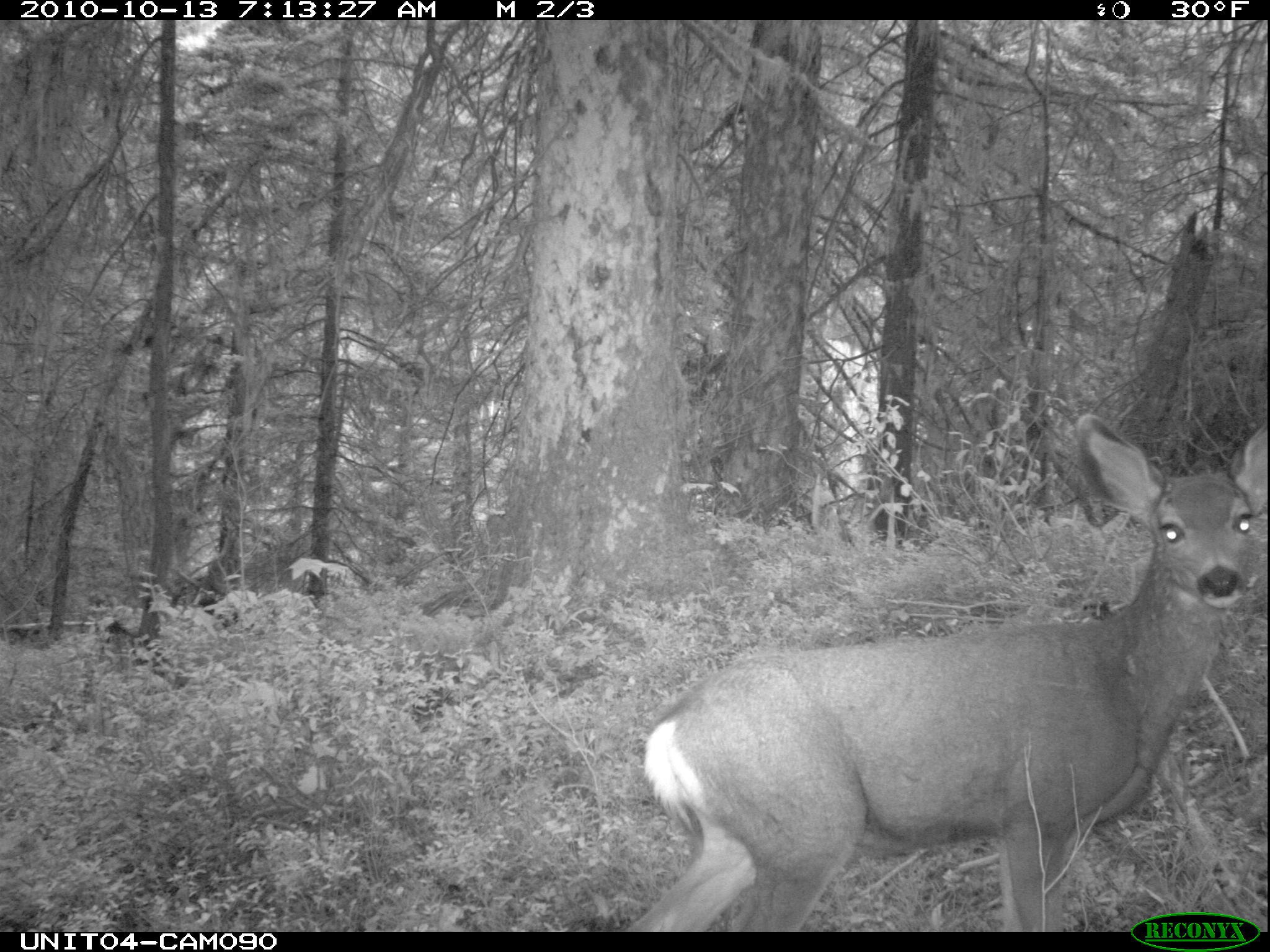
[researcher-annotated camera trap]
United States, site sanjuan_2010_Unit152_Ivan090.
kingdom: Animalia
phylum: Chordata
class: Mammalia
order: Artiodactyla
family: Cervidae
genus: Odocoileus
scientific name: Odocoileus hemionus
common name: mule deer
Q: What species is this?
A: Odocoileus hemionus (mule deer).